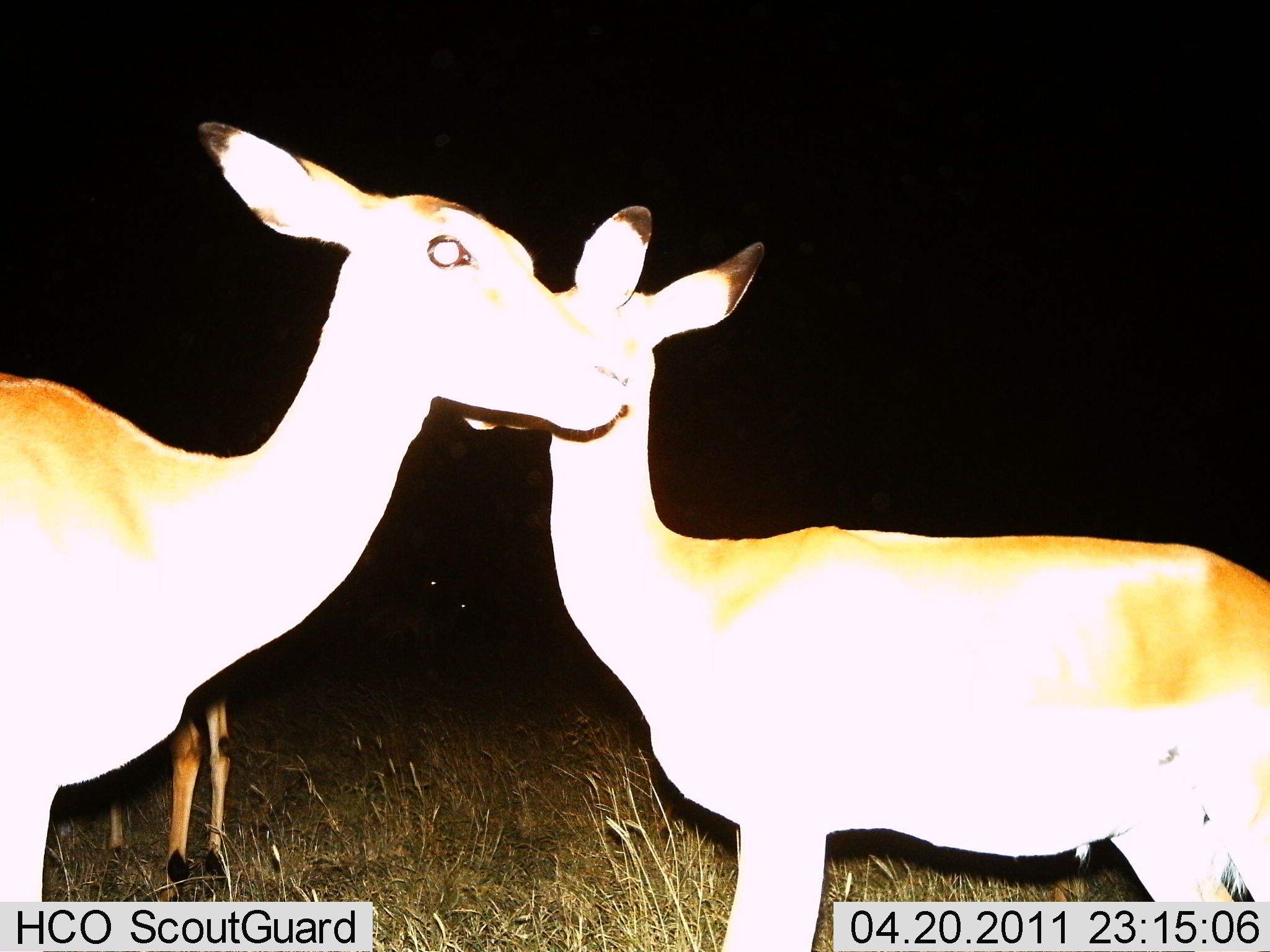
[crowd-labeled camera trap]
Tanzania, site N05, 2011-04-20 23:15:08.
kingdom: Animalia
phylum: Chordata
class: Mammalia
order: Artiodactyla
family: Bovidae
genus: Nanger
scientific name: Nanger granti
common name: grant's gazelle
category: gazellegrants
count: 3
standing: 100%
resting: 0%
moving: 0%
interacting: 0%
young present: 0%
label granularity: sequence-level